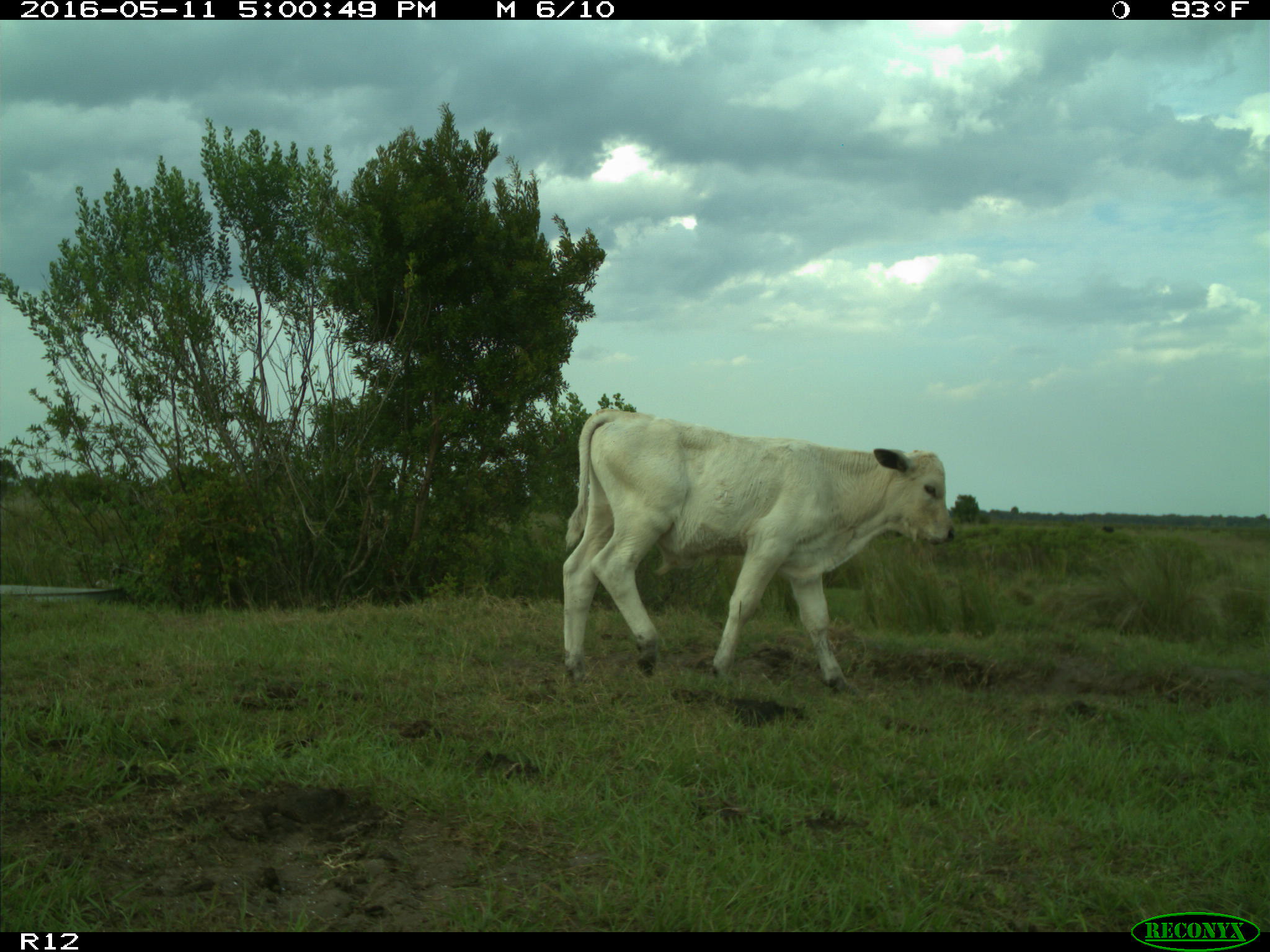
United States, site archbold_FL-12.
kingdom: Animalia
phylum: Chordata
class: Mammalia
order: Artiodactyla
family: Bovidae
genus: Bos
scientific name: Bos taurus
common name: domestic cow